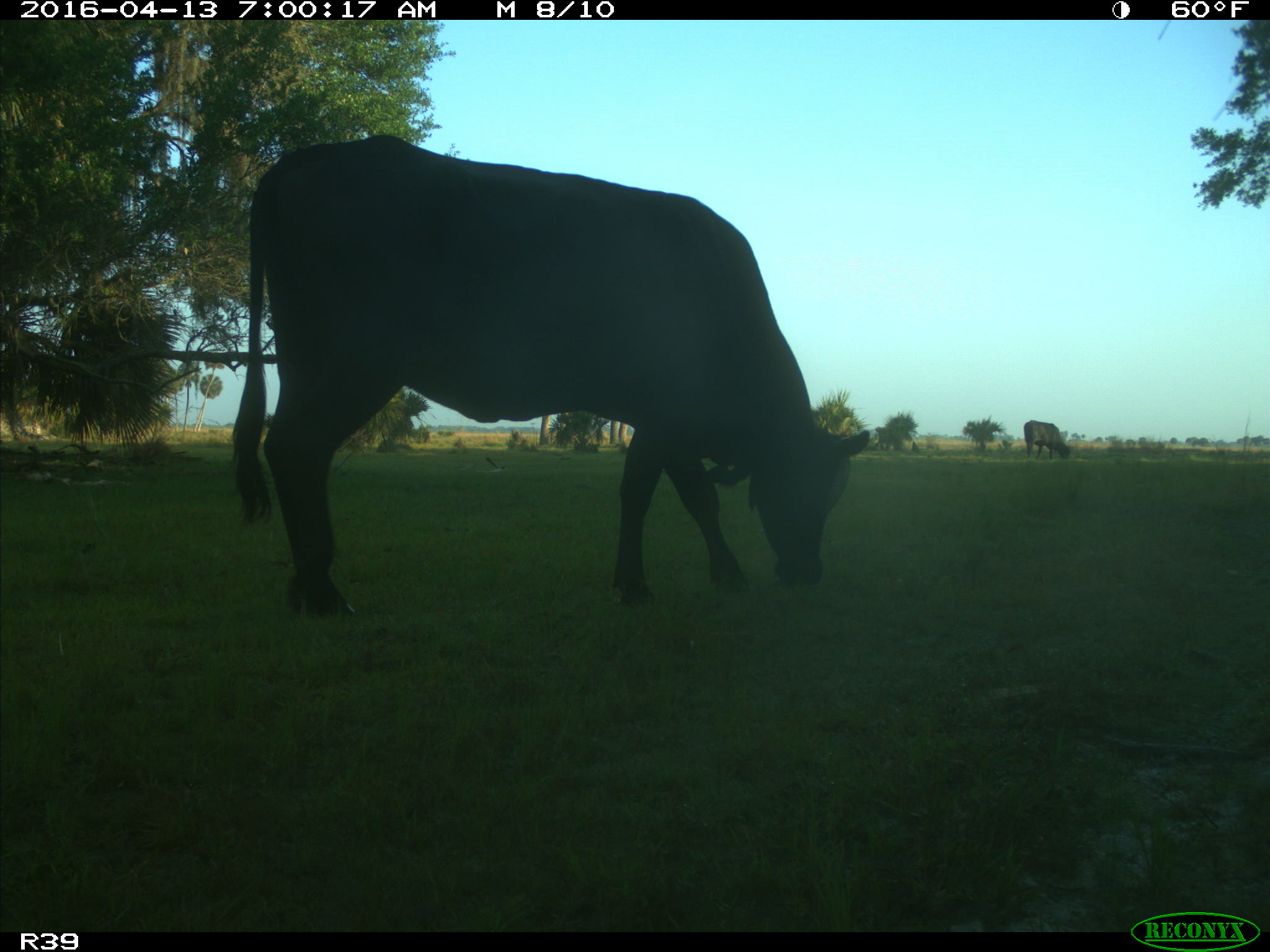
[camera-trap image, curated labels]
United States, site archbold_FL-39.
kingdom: Animalia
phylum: Chordata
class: Mammalia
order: Artiodactyla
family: Bovidae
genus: Bos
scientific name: Bos taurus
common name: domestic cow